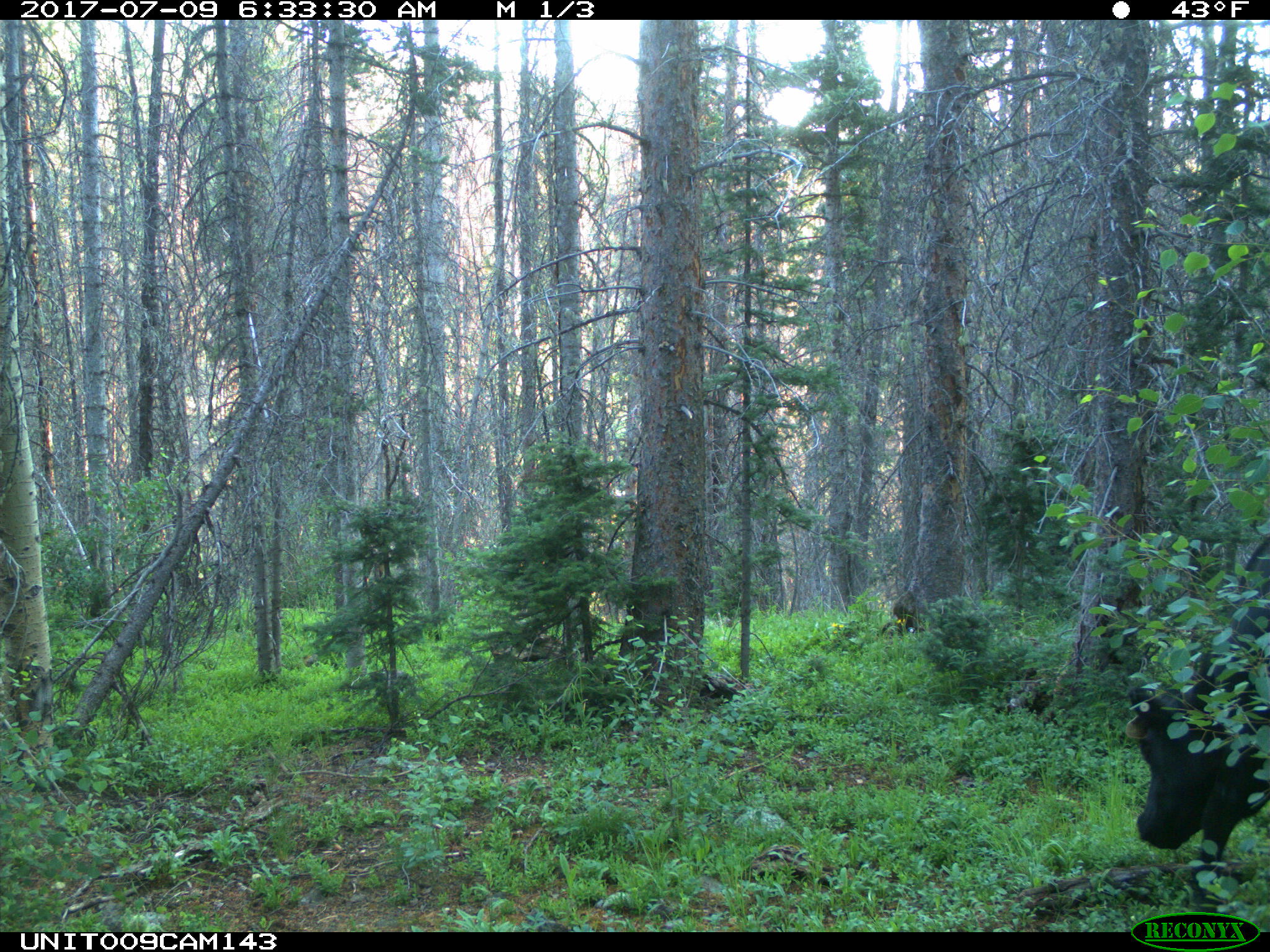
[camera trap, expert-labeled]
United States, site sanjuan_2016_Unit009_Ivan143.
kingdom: Animalia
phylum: Chordata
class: Mammalia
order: Artiodactyla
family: Bovidae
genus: Bos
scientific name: Bos taurus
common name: domestic cow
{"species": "Bos taurus (domestic cow)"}